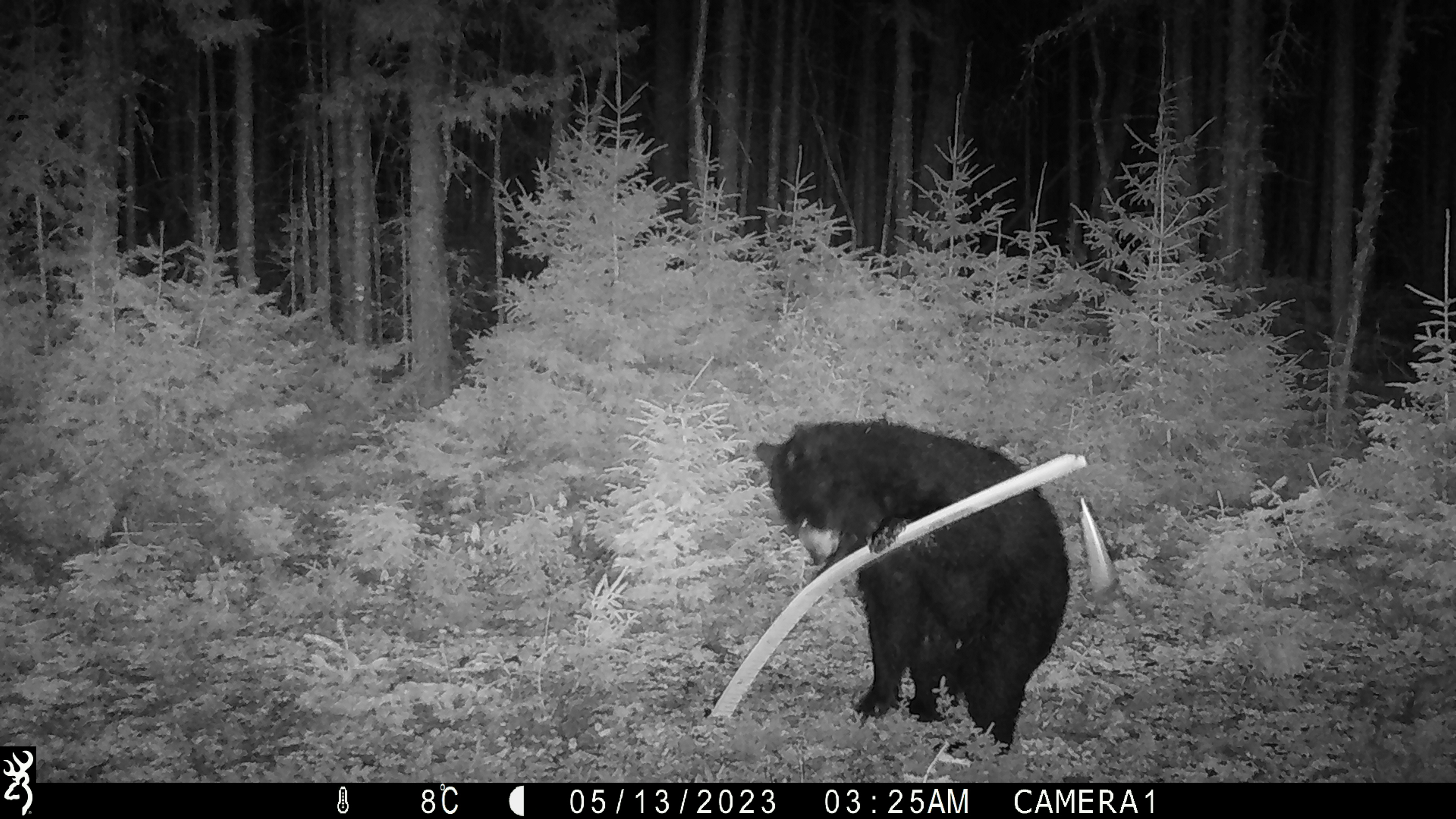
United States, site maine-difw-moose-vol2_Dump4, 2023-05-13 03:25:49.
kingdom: Animalia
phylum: Chordata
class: Mammalia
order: Carnivora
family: Ursidae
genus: Ursus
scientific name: Ursus americanus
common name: black bear